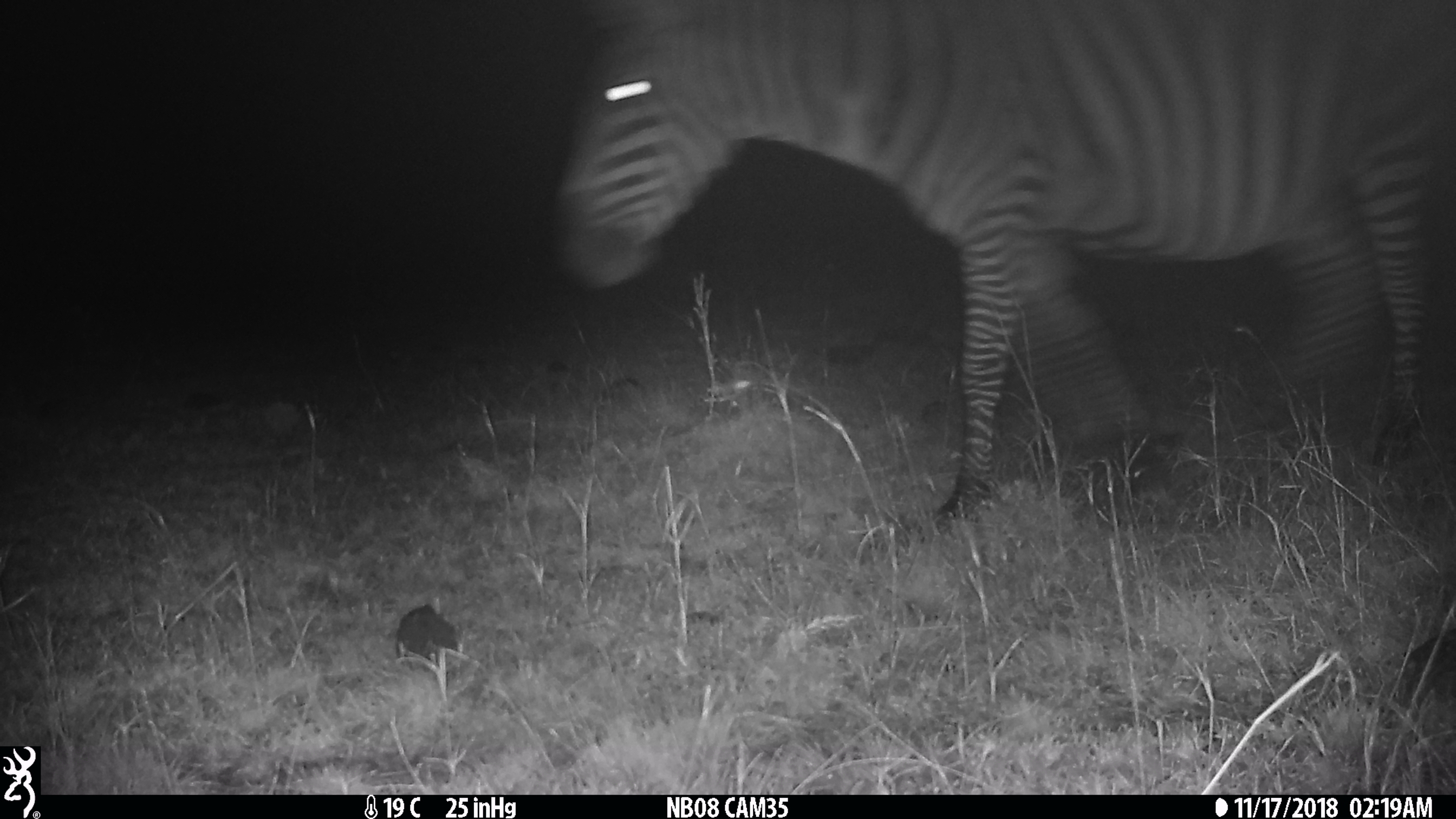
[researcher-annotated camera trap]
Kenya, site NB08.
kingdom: Animalia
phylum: Chordata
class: Mammalia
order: Perissodactyla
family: Equidae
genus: Equus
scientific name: Equus quagga burchellii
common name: burchell's zebra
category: zebra